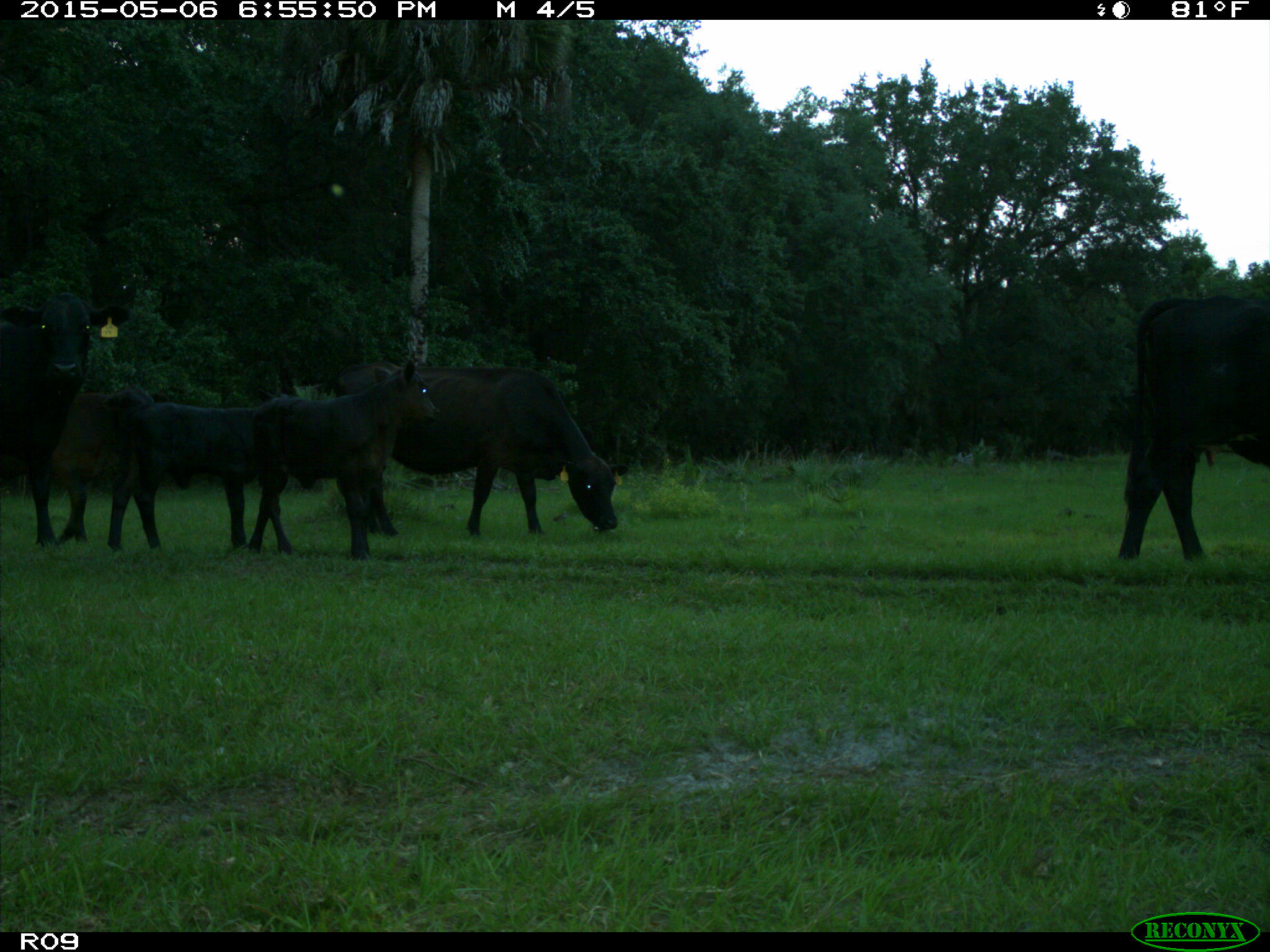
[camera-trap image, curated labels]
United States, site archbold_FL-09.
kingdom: Animalia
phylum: Chordata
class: Mammalia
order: Artiodactyla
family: Bovidae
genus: Bos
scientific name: Bos taurus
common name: domestic cow